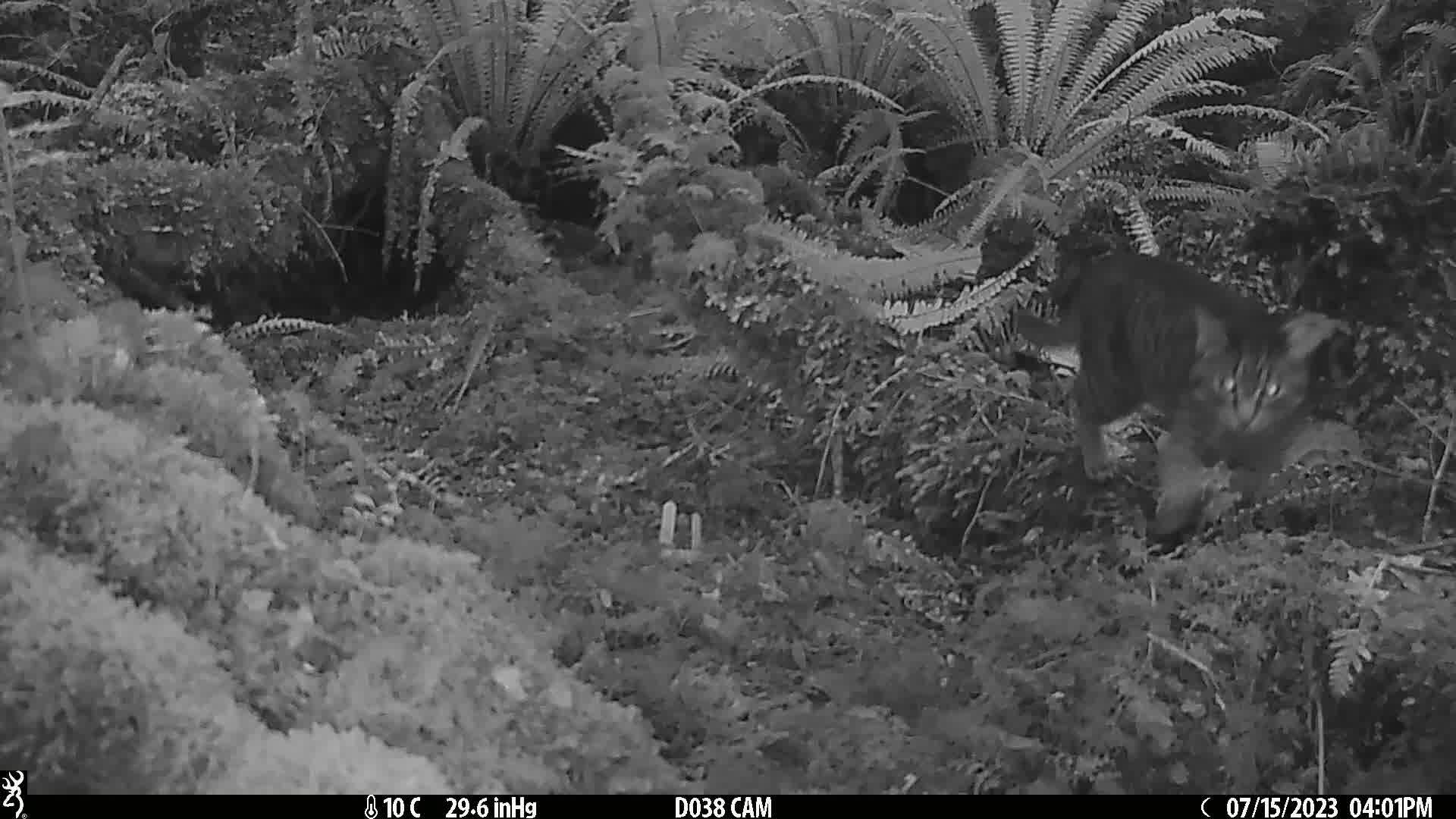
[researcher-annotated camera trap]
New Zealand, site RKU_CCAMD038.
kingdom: Animalia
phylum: Chordata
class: Mammalia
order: Carnivora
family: Felidae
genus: Felis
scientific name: Felis catus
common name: domestic cat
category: cat